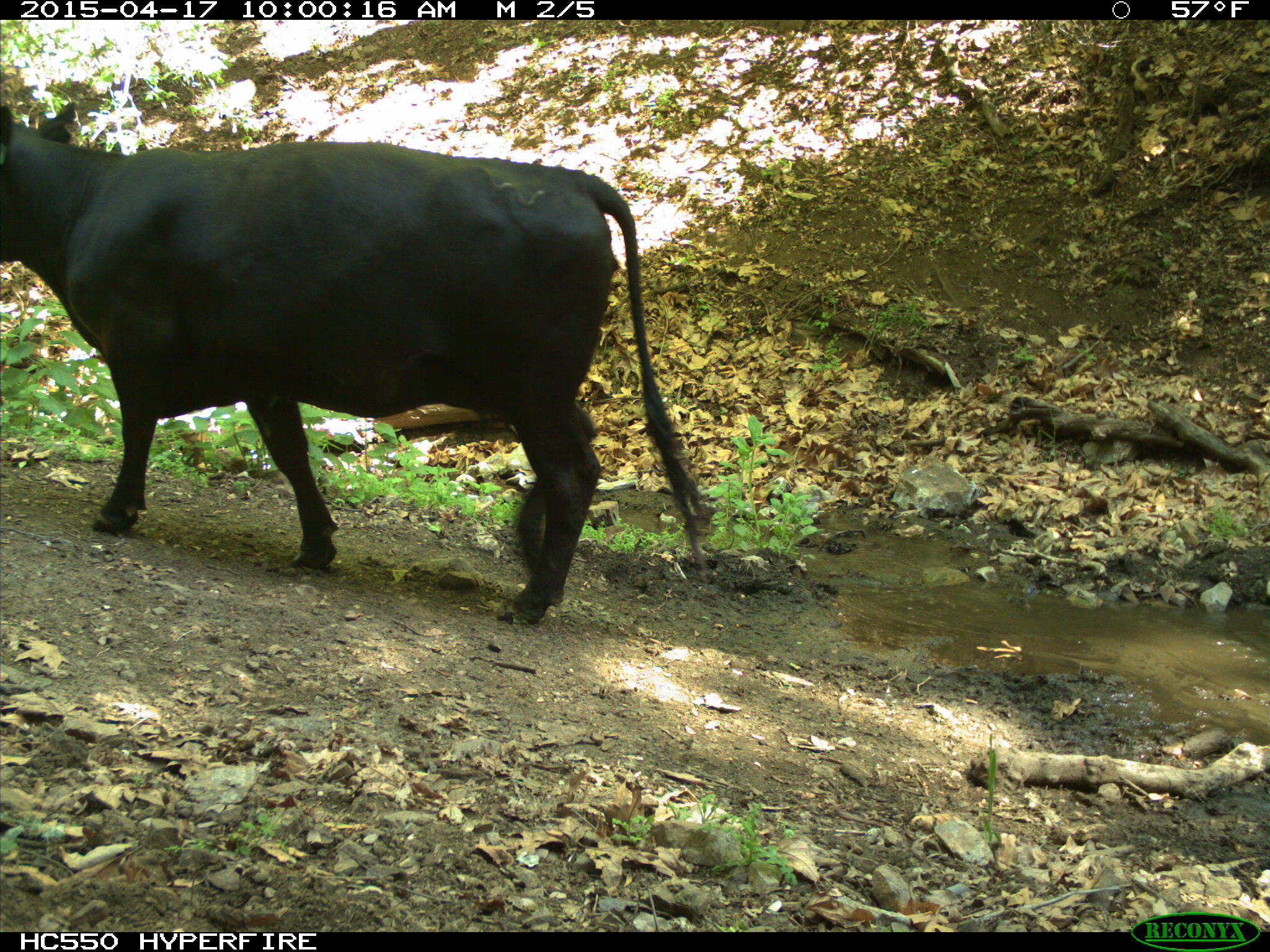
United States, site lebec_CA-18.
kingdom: Animalia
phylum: Chordata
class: Mammalia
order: Artiodactyla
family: Bovidae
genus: Bos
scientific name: Bos taurus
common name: domestic cow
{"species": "Bos taurus (domestic cow)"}